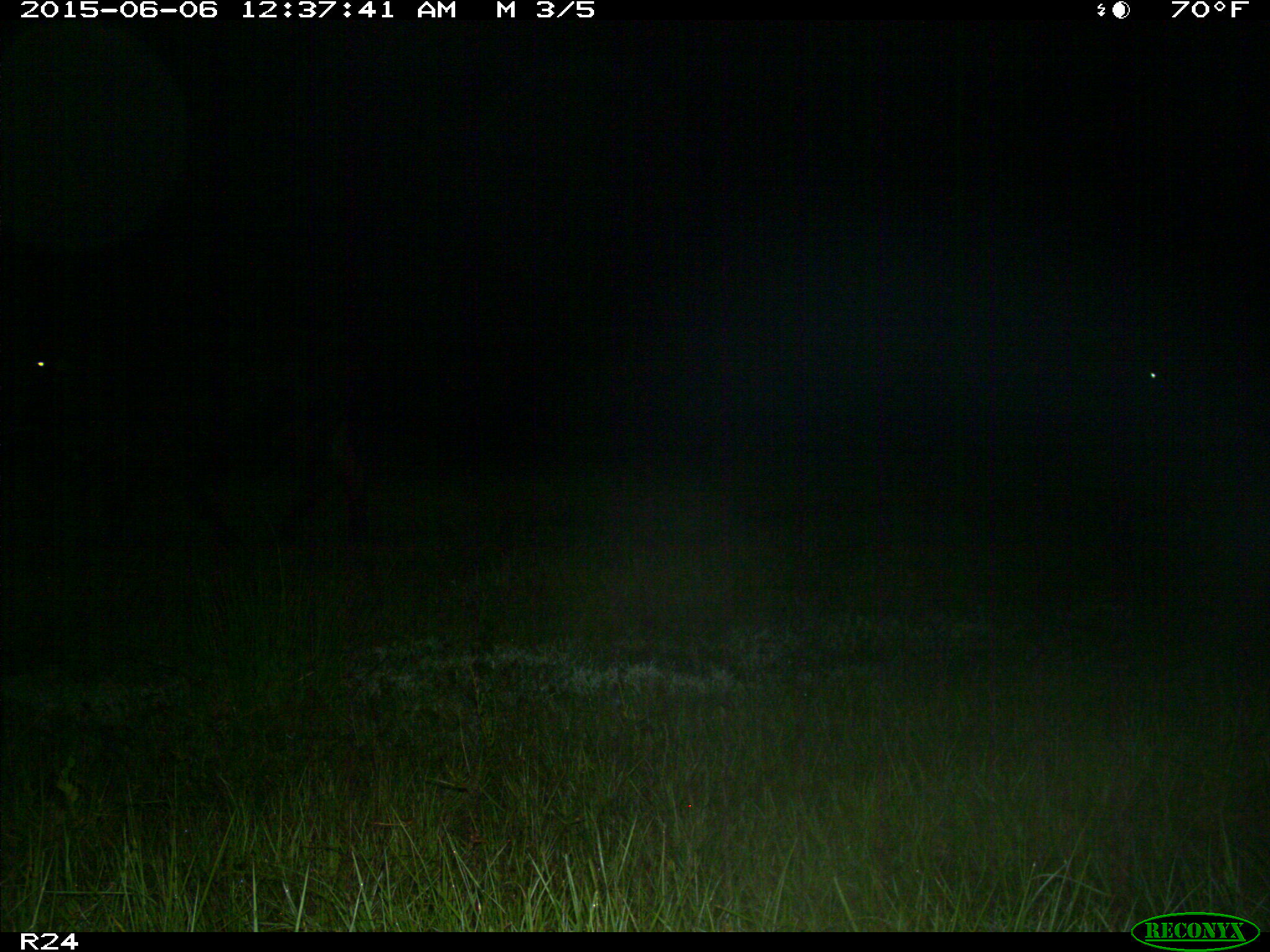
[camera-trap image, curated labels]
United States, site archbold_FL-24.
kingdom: Animalia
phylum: Chordata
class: Mammalia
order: Artiodactyla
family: Bovidae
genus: Bos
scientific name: Bos taurus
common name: domestic cow